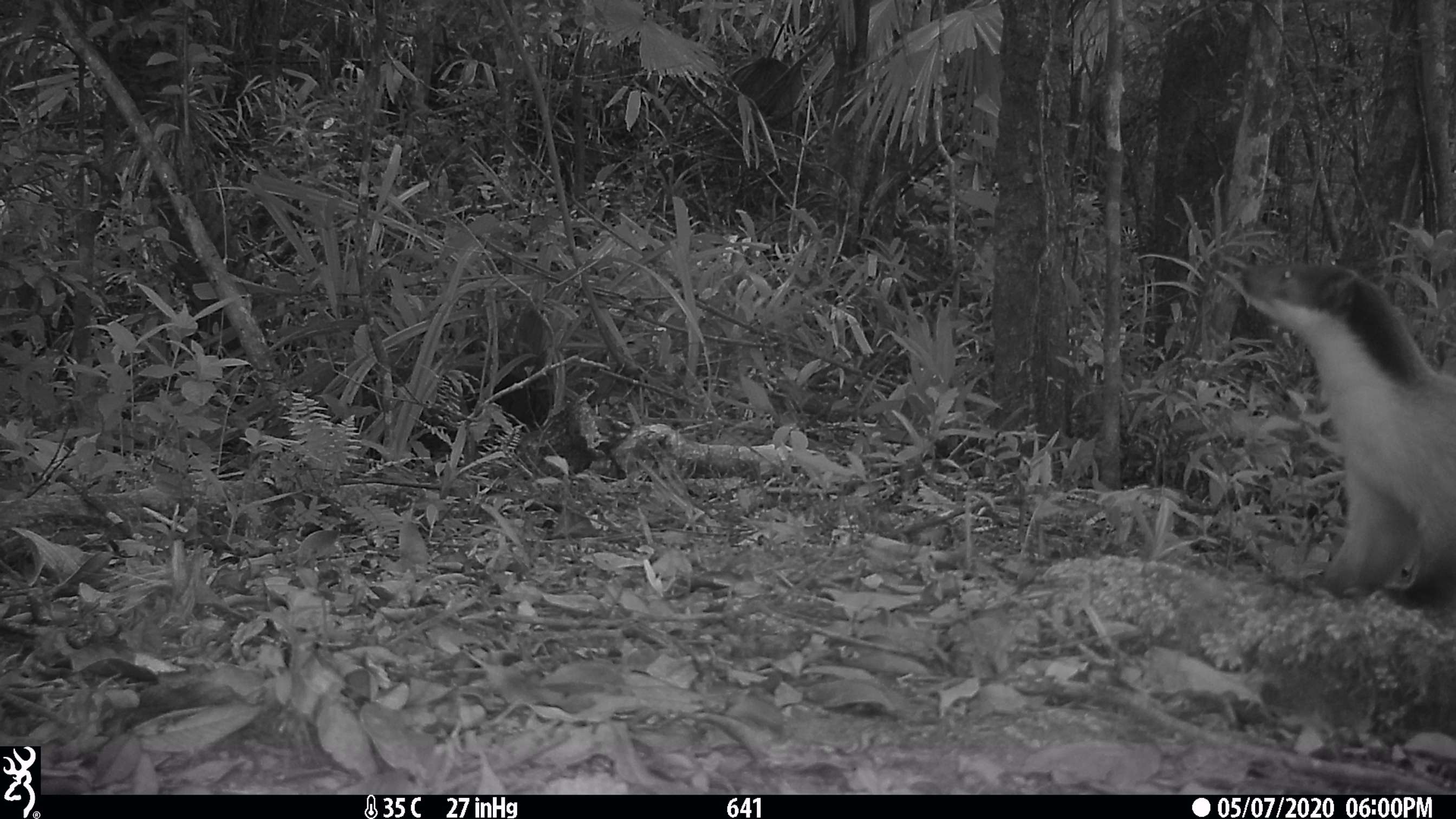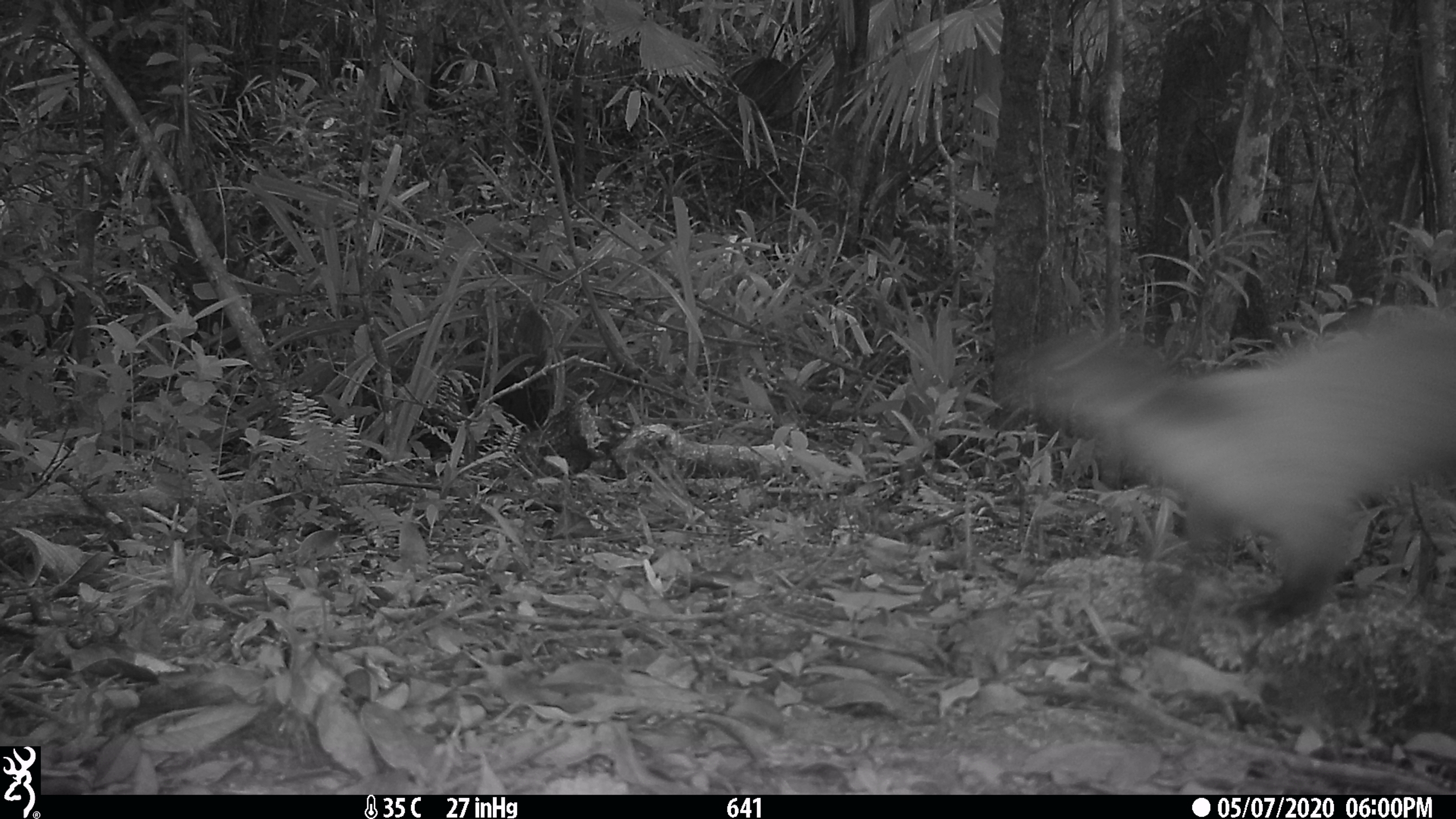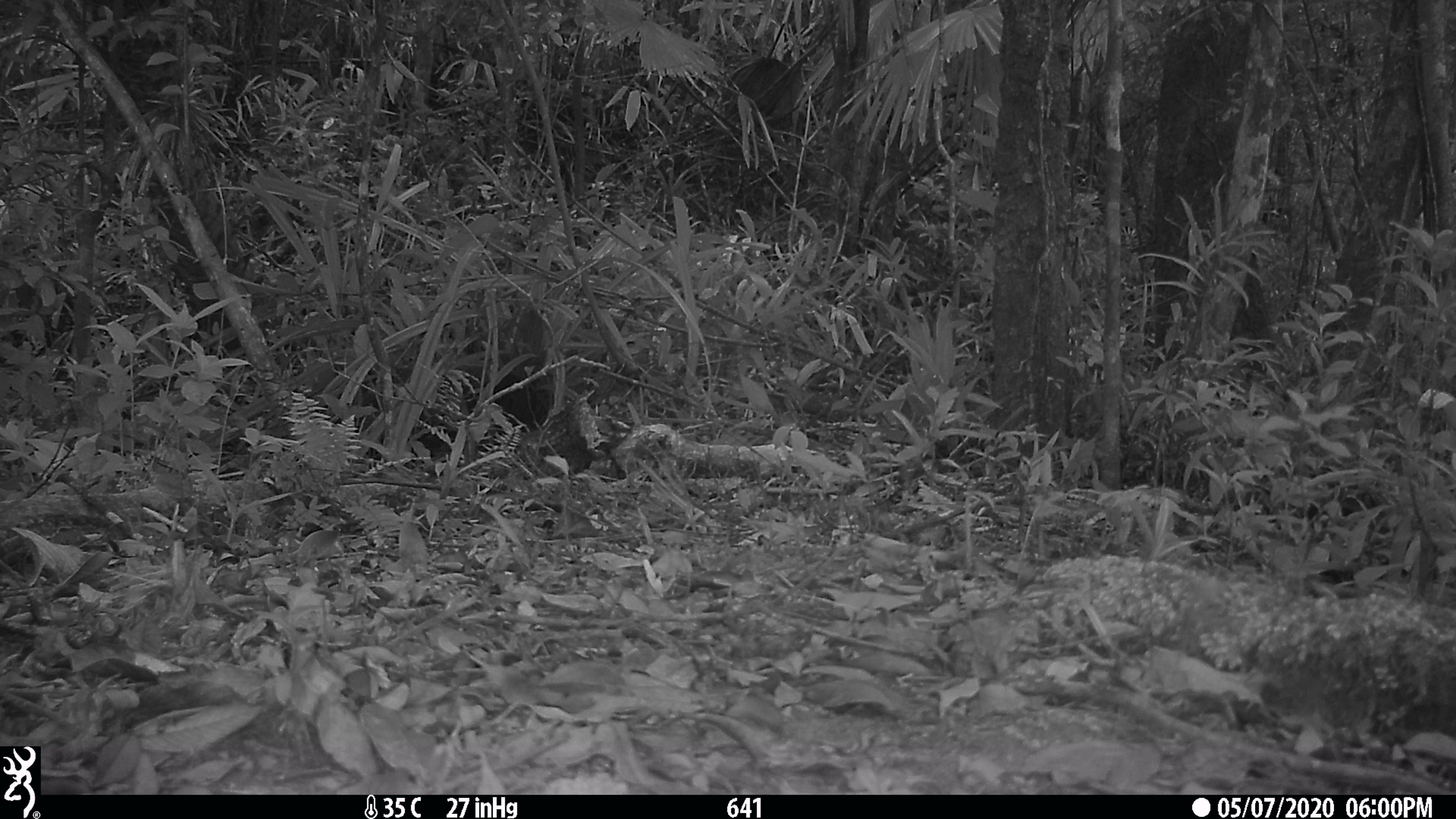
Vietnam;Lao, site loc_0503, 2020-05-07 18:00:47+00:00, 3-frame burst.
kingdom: Animalia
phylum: Chordata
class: Mammalia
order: Carnivora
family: Mustelidae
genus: Martes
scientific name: Martes flavigula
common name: yellow-throated marten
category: yellow throated marten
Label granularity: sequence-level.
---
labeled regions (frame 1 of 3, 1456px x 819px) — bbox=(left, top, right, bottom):
yellow throated marten: bbox=(1240, 259, 1456, 610)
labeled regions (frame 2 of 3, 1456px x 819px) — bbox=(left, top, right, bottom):
yellow throated marten: bbox=(1000, 297, 1456, 630)